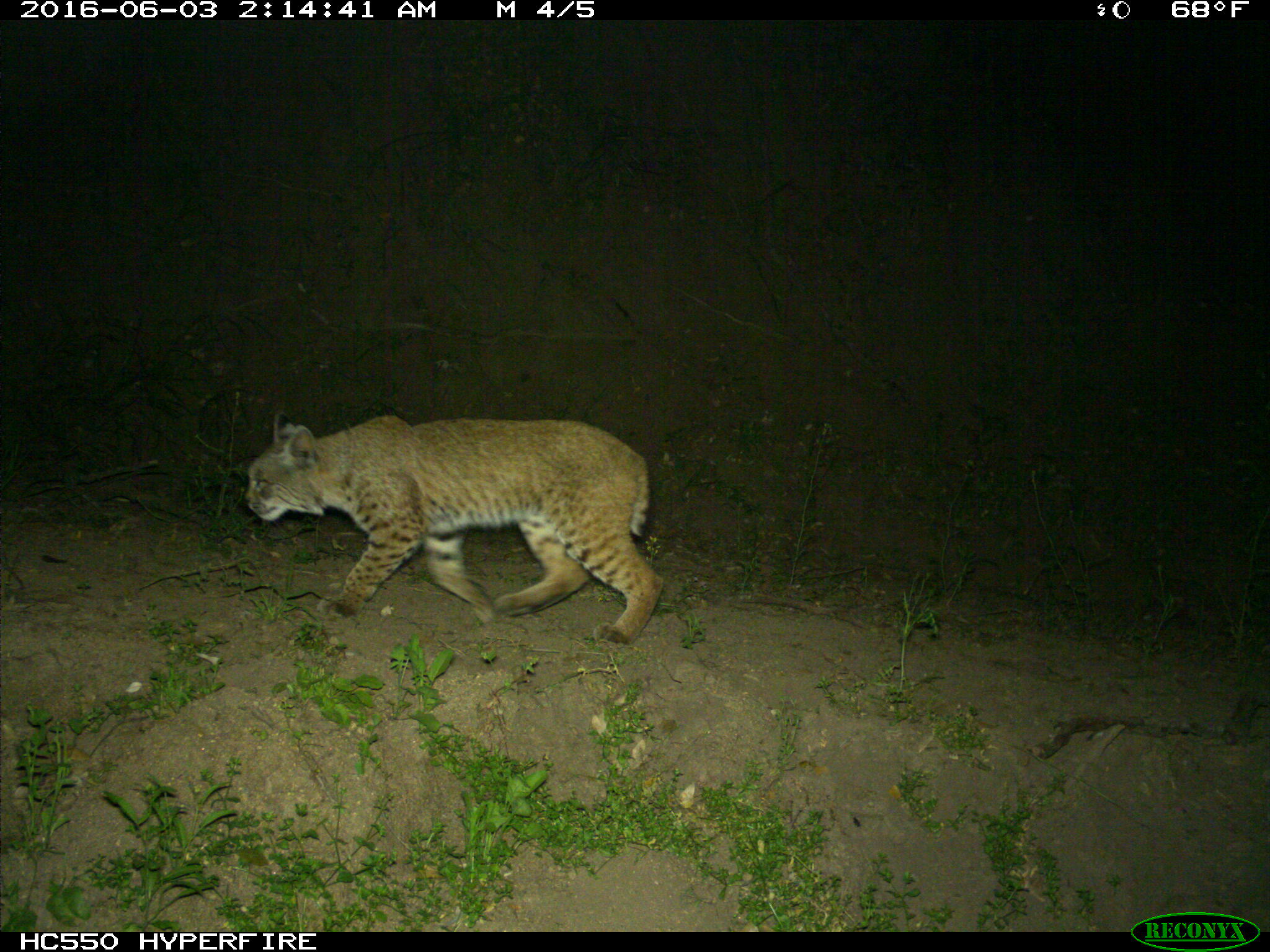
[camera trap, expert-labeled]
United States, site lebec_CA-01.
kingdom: Animalia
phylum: Chordata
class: Mammalia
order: Carnivora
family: Felidae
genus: Lynx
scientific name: Lynx rufus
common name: bobcat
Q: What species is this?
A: Lynx rufus (bobcat).